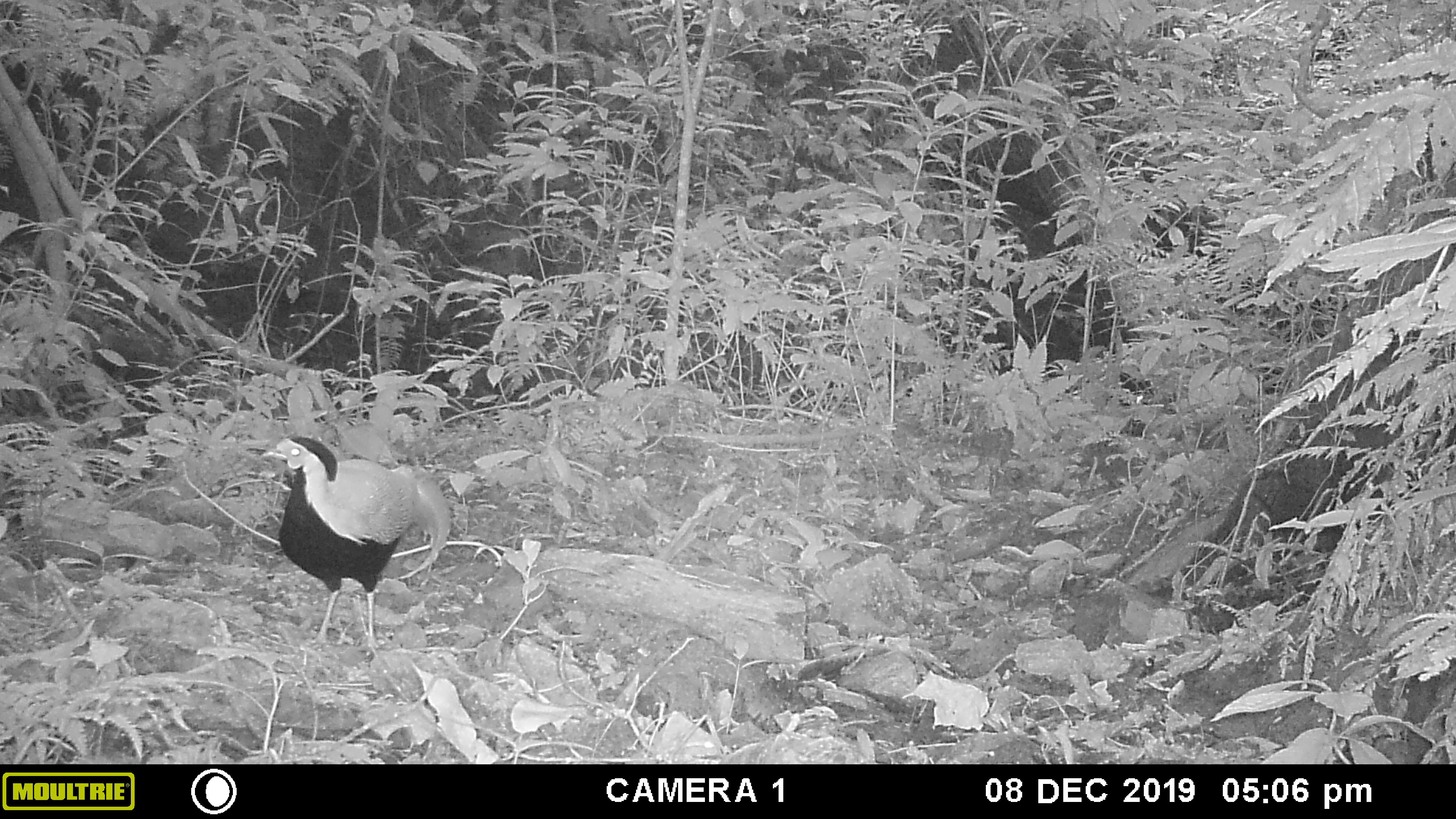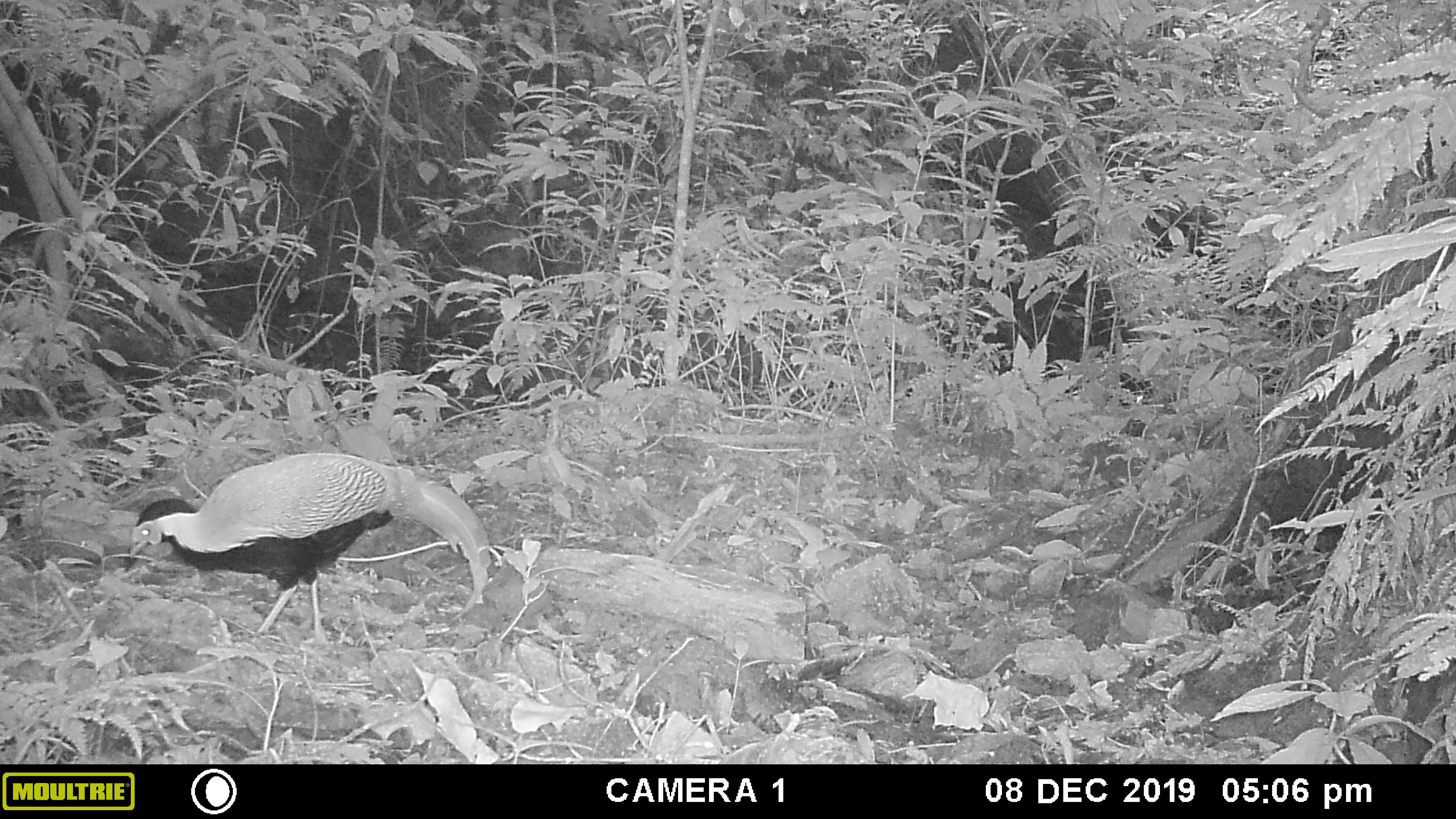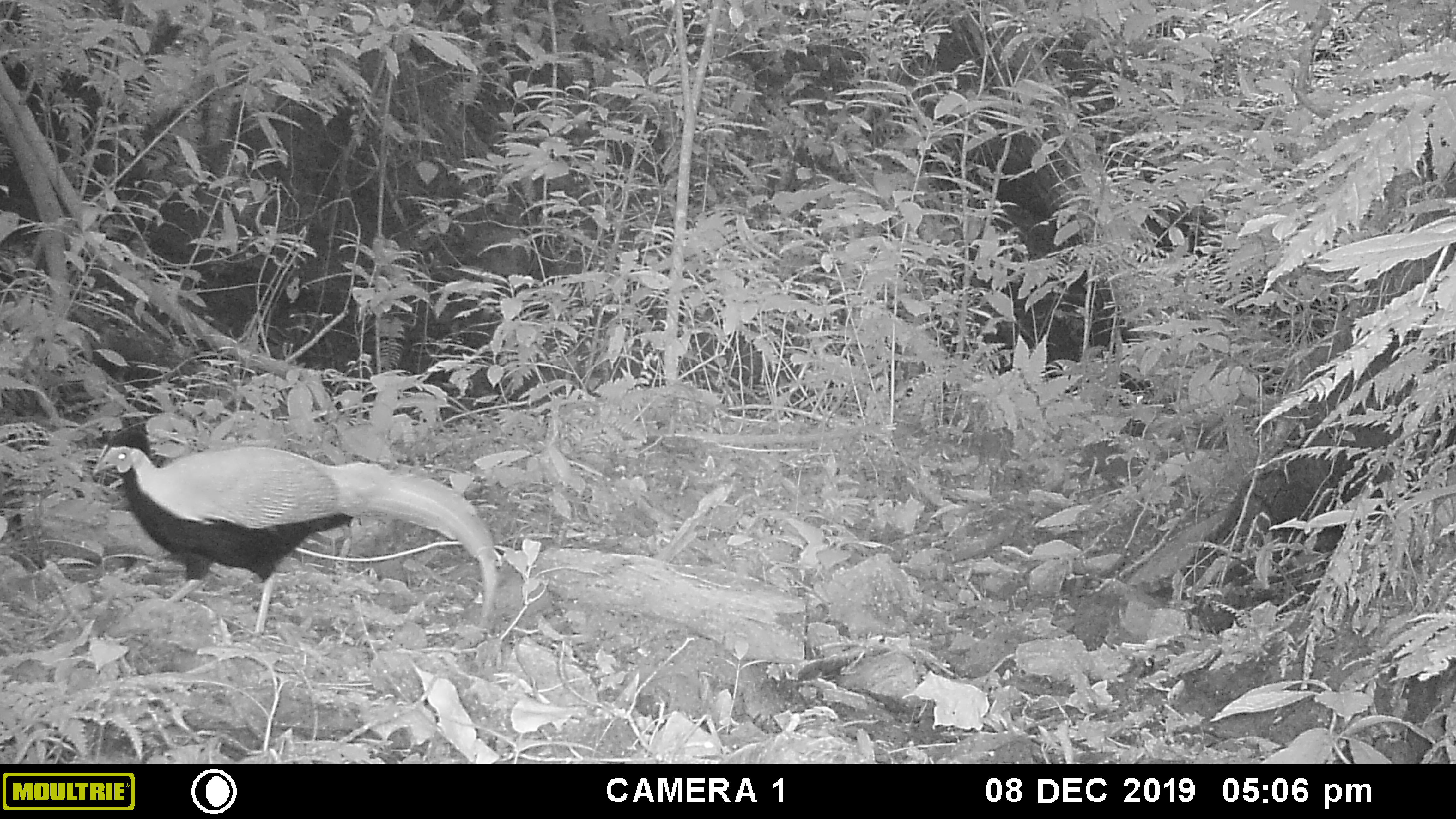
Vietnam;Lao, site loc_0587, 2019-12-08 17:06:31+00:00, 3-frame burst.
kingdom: Animalia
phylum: Chordata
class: Aves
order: Galliformes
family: Phasianidae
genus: Lophura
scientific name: Lophura nycthemera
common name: silver pheasant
Silver pheasant (Lophura nycthemera). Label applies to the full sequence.